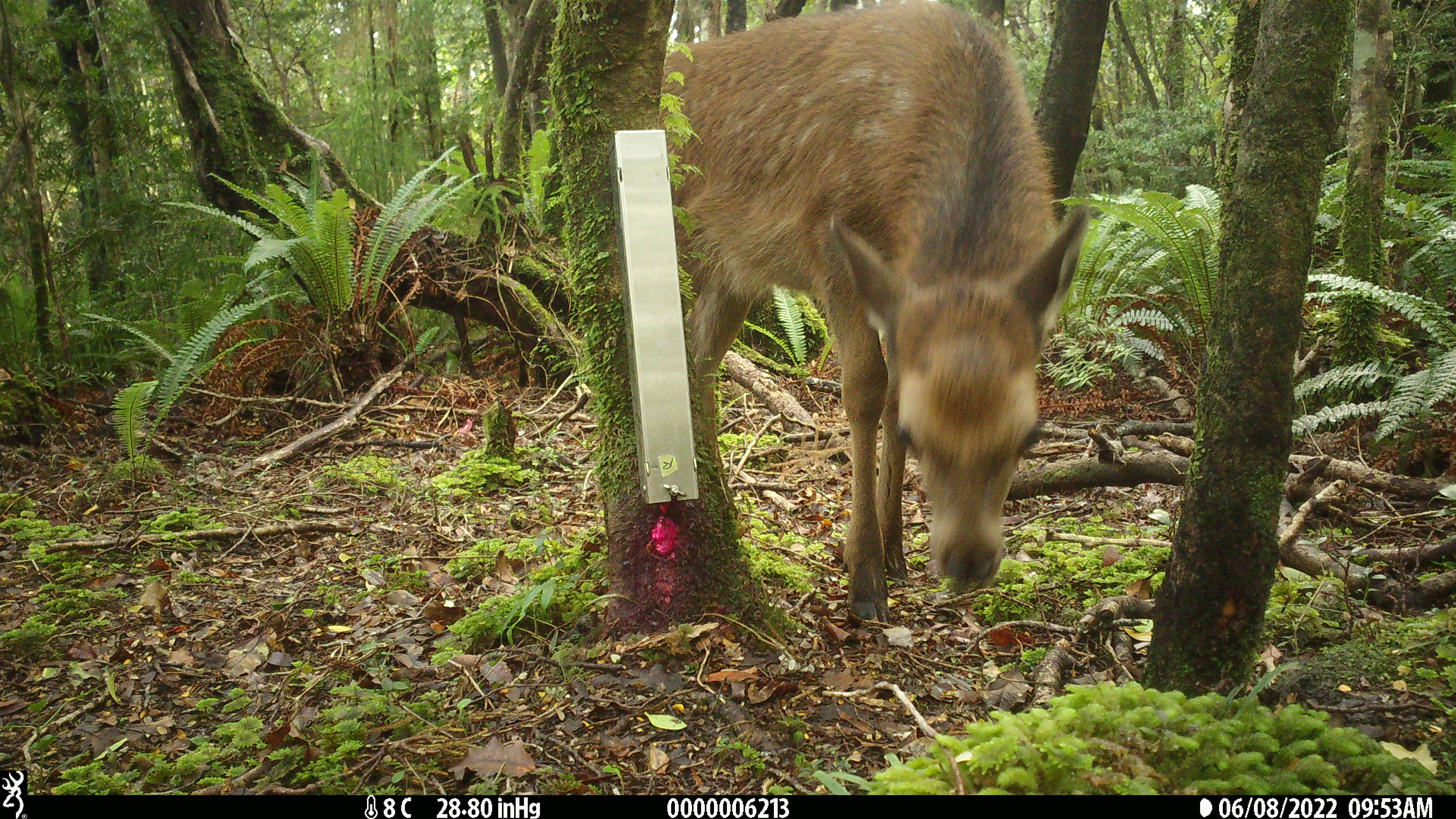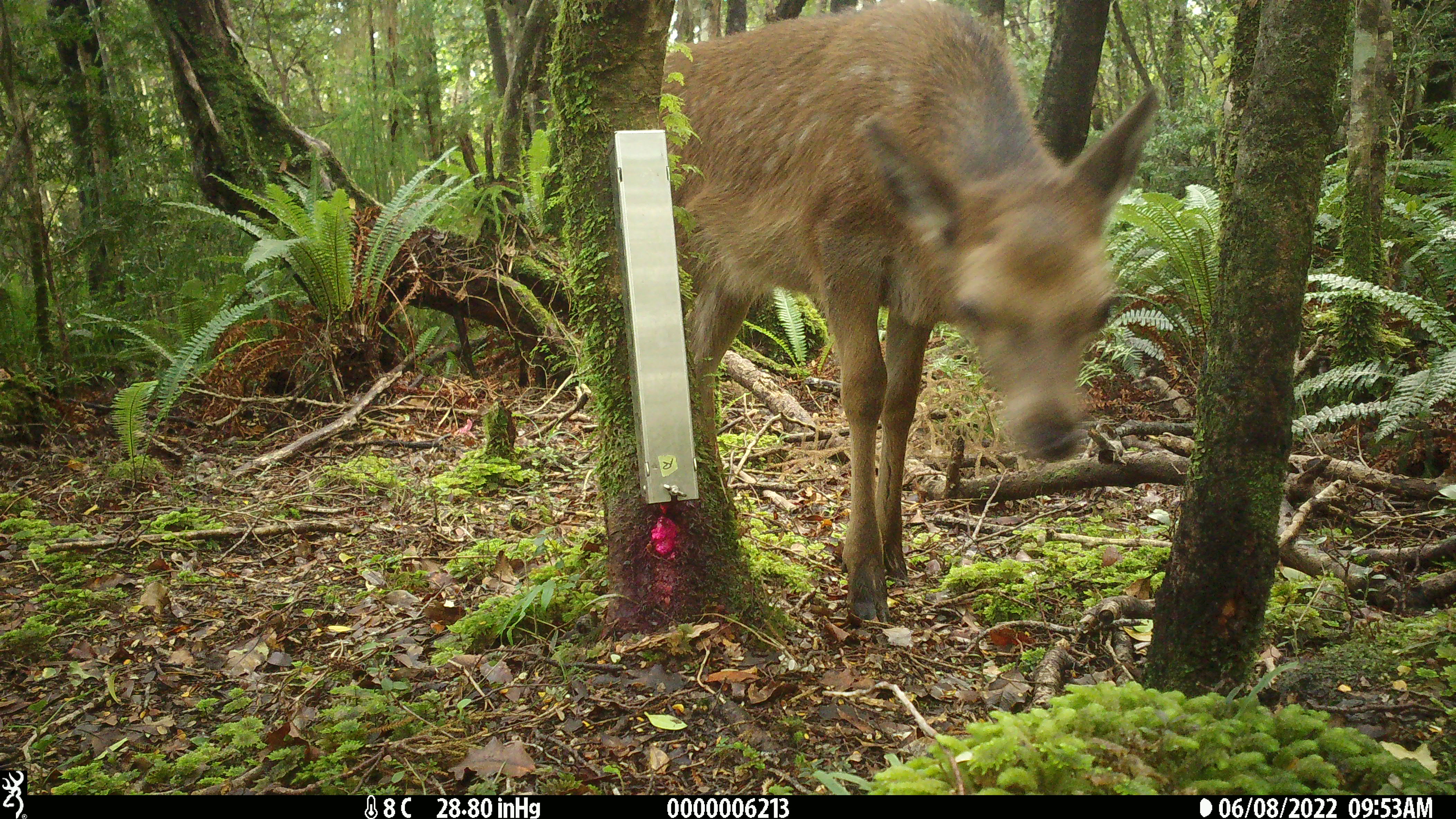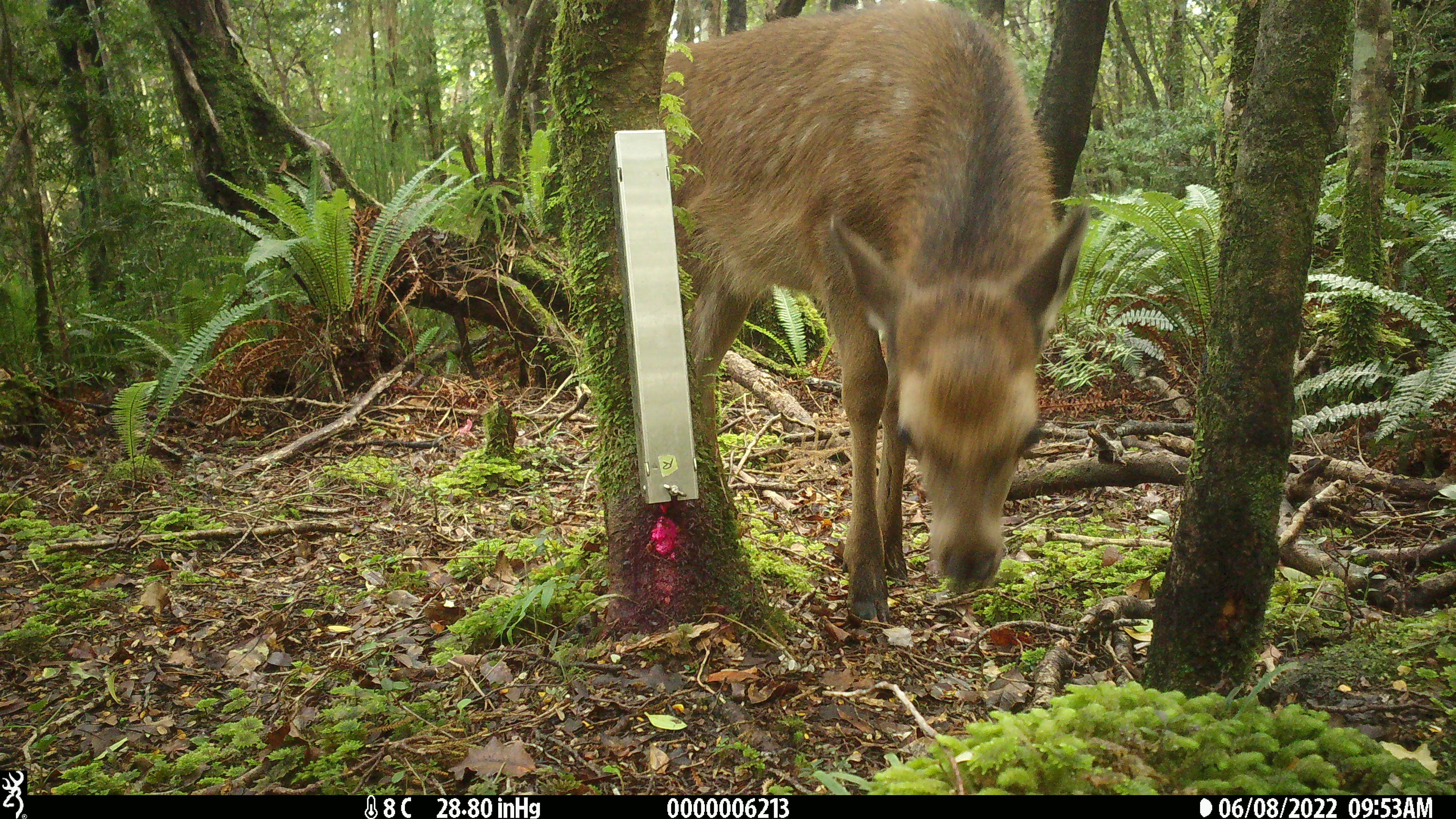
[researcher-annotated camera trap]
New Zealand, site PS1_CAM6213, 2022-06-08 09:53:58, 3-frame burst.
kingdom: Animalia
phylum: Chordata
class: Mammalia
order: Artiodactyla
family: Cervidae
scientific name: Cervidae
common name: deer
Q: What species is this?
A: Deer (Cervidae).